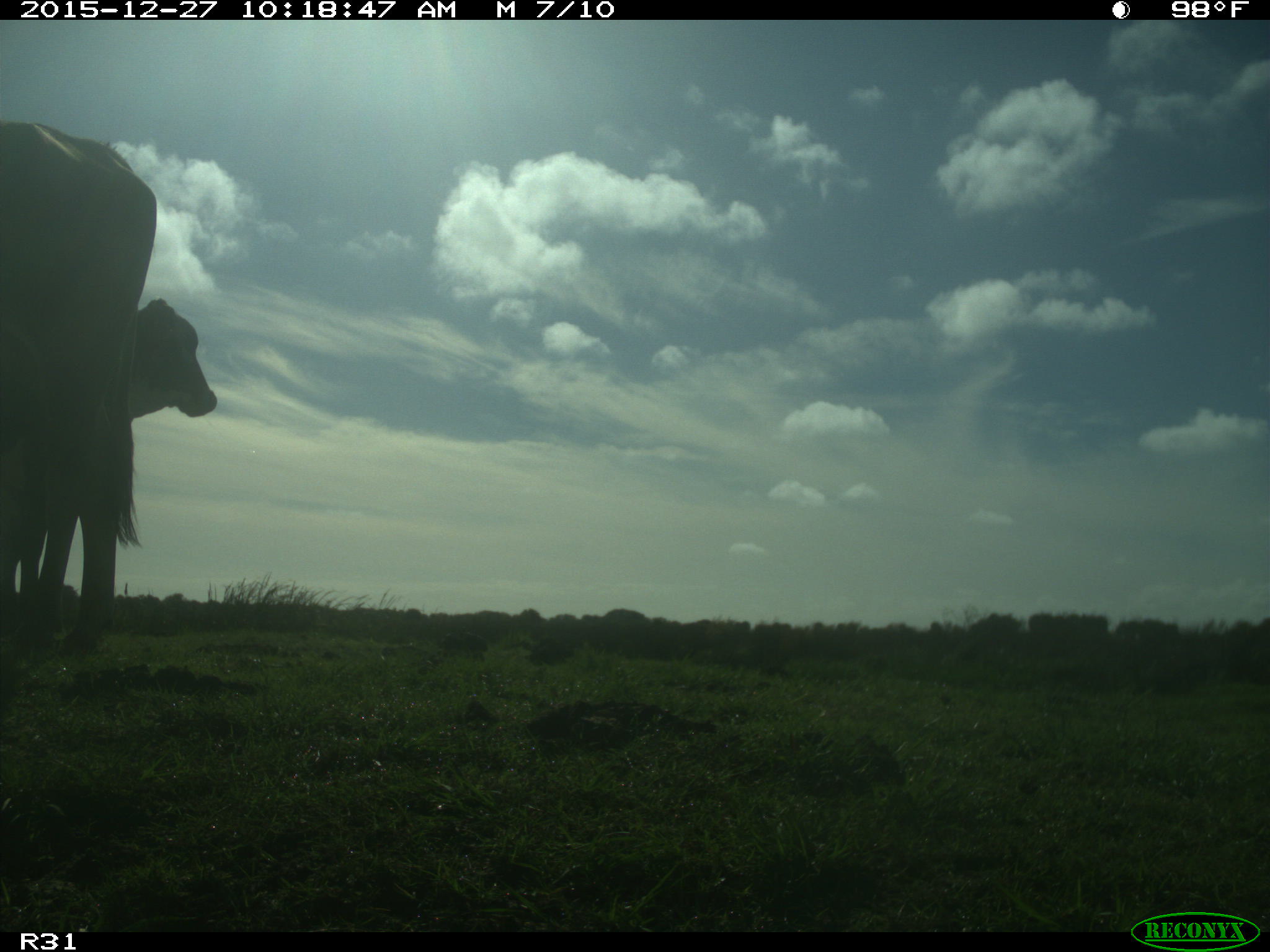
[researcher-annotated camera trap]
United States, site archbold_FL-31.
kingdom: Animalia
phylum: Chordata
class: Mammalia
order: Artiodactyla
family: Bovidae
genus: Bos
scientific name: Bos taurus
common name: domestic cow